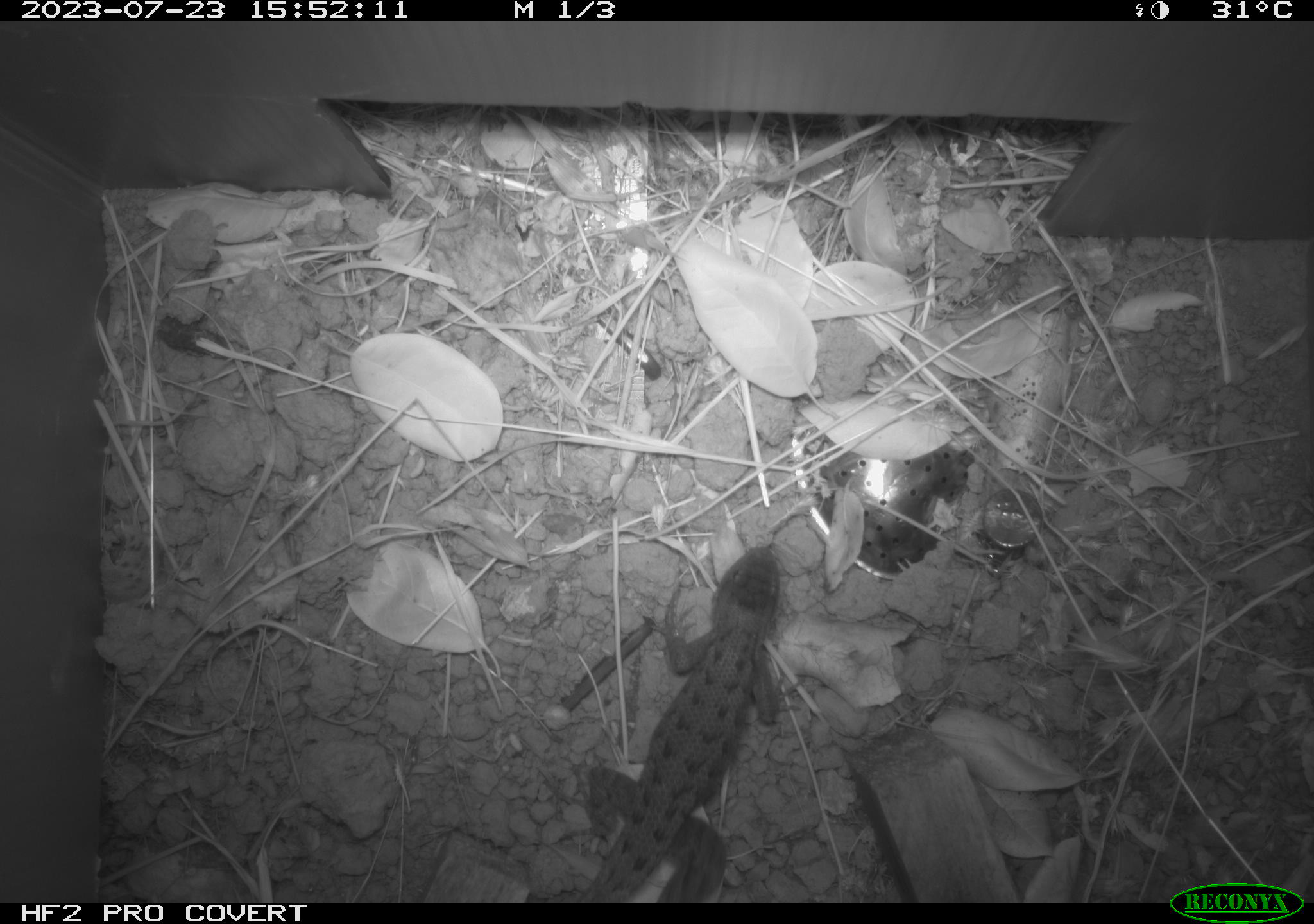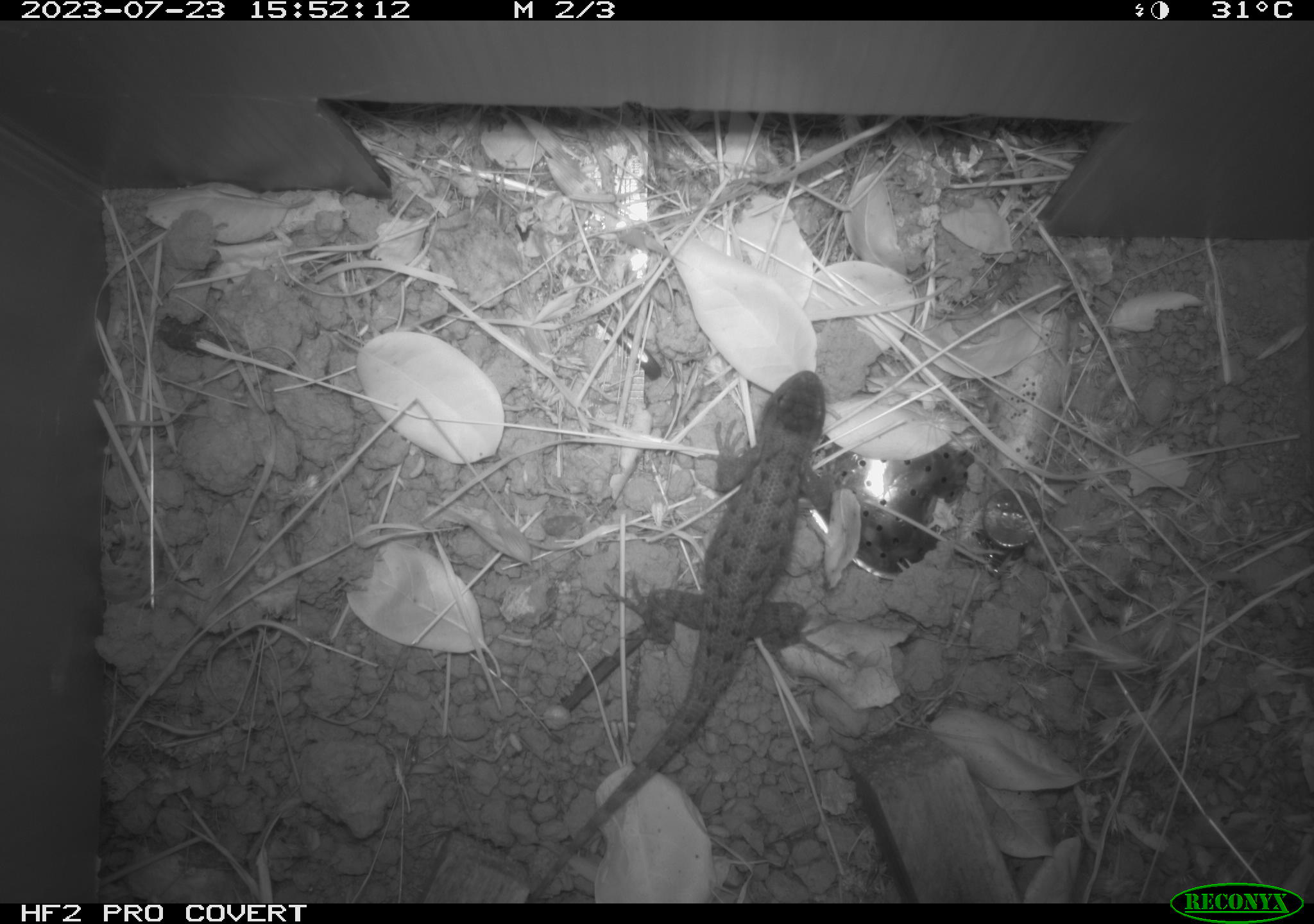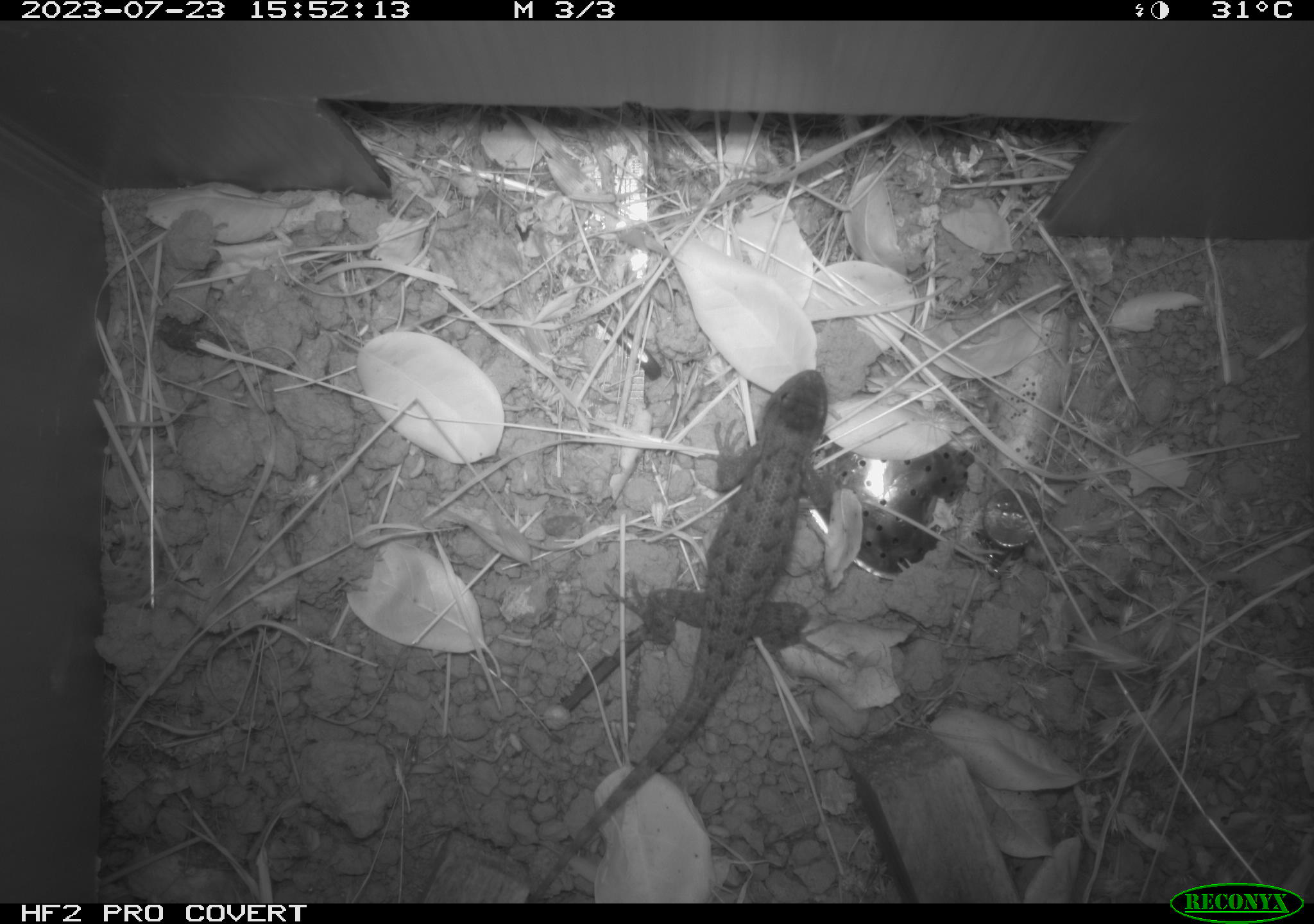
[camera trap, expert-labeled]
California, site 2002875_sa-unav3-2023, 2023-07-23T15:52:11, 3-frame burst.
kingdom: Animalia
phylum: Chordata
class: Reptilia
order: Squamata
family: Phrynosomatidae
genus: Sceloporus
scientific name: Sceloporus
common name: spiny lizards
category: sceloporus species